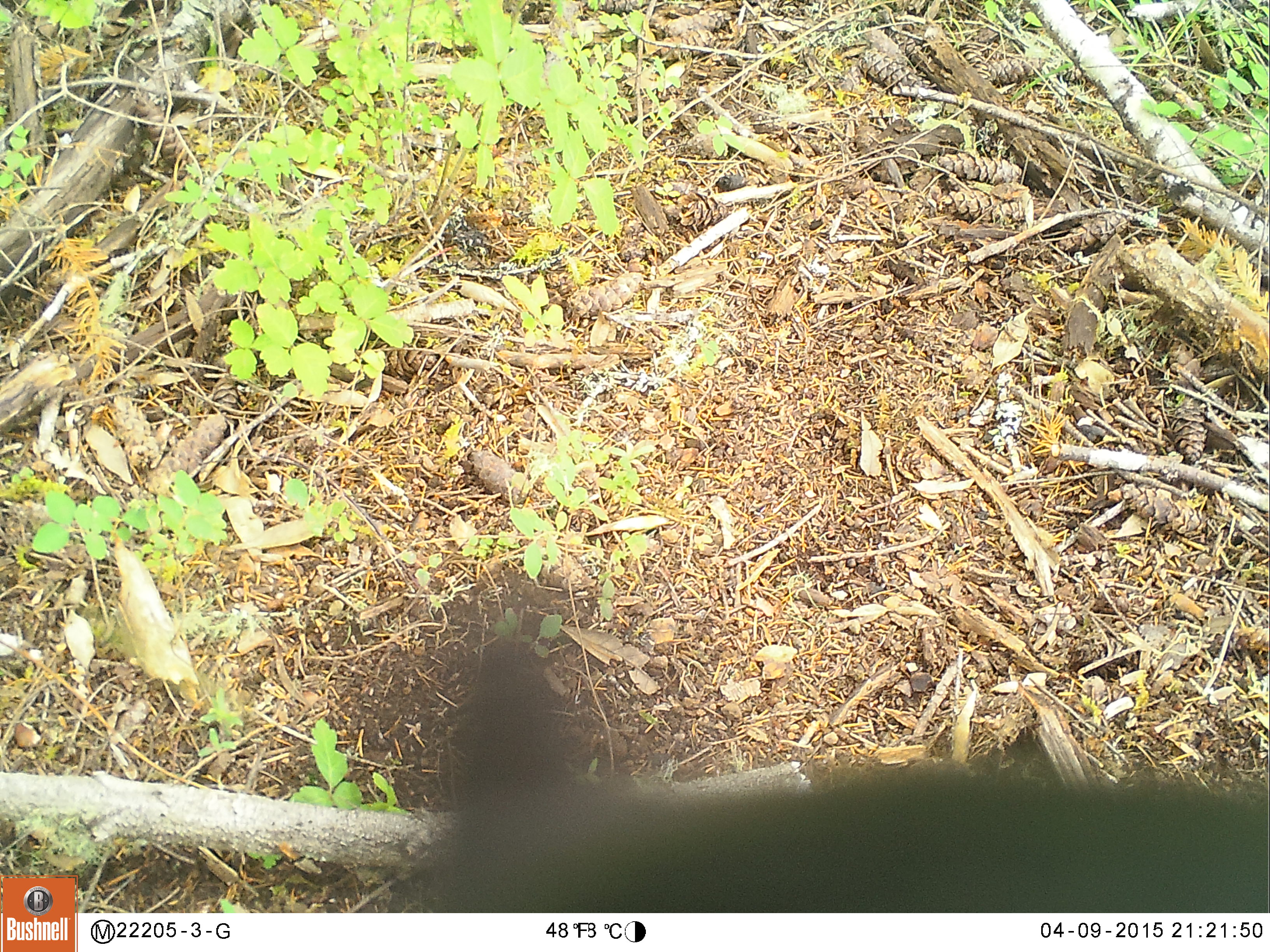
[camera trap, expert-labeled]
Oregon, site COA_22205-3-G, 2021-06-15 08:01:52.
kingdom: Animalia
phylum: Chordata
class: Mammalia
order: Carnivora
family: Ursidae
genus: Ursus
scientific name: Ursus americanus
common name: american black bear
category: black bear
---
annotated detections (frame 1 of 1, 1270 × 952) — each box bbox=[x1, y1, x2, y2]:
black bear: bbox=[288, 573, 1269, 912]